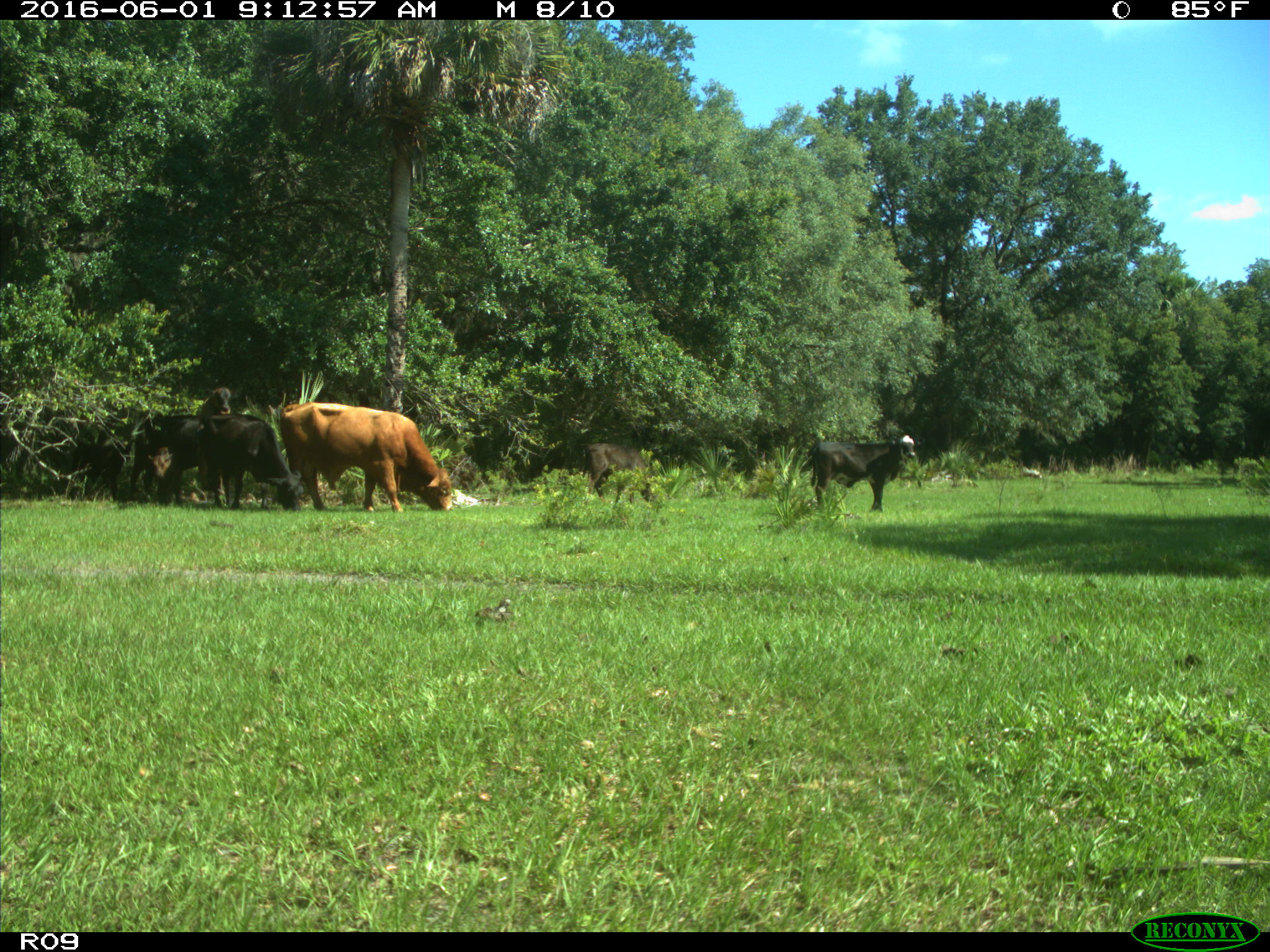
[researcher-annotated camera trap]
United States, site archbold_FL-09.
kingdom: Animalia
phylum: Chordata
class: Mammalia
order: Artiodactyla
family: Bovidae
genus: Bos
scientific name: Bos taurus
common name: domestic cow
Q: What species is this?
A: Bos taurus (domestic cow).